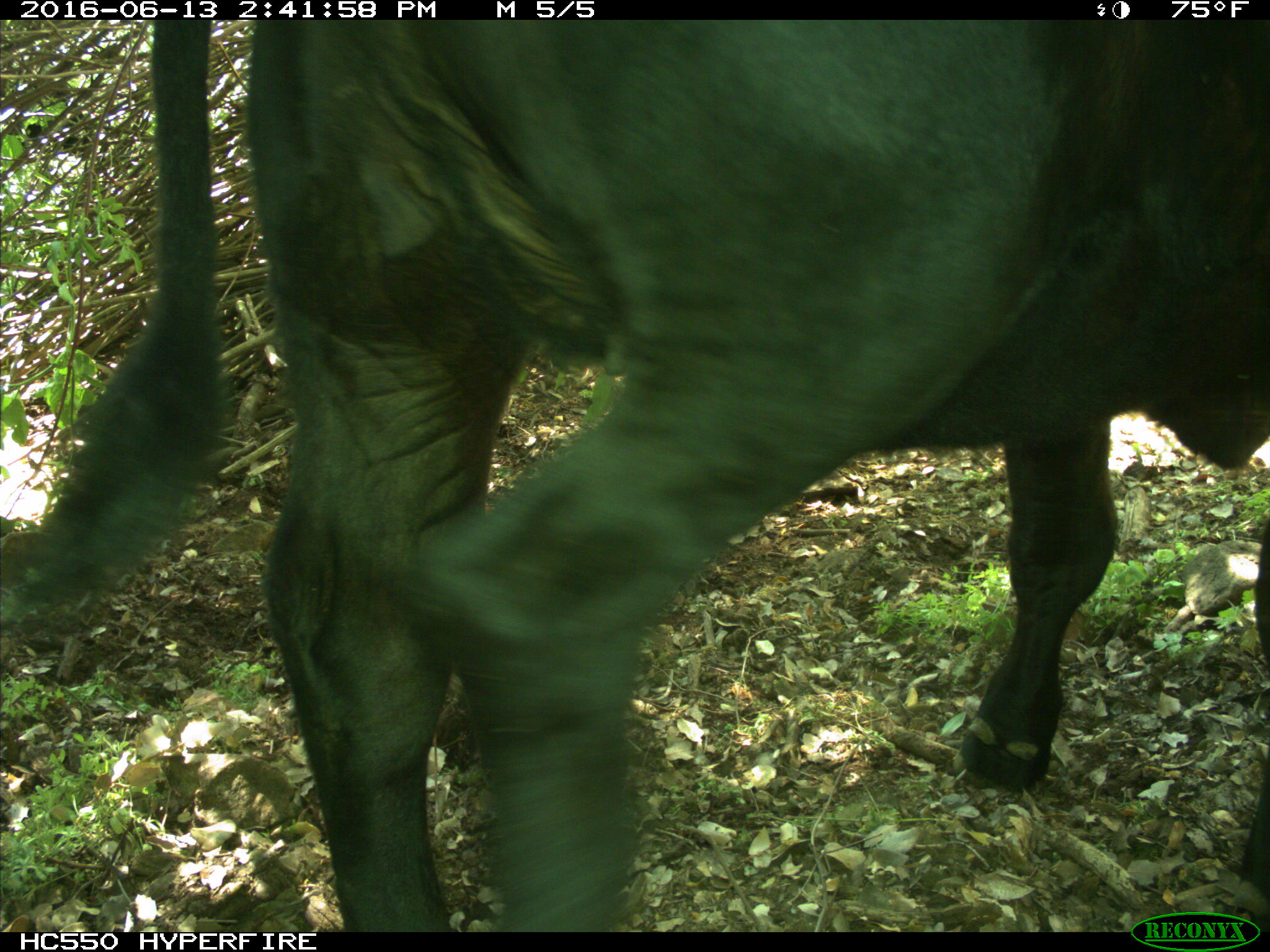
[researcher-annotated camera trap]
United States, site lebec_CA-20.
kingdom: Animalia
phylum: Chordata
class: Mammalia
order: Artiodactyla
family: Bovidae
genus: Bos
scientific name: Bos taurus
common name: domestic cow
Bos taurus (domestic cow).